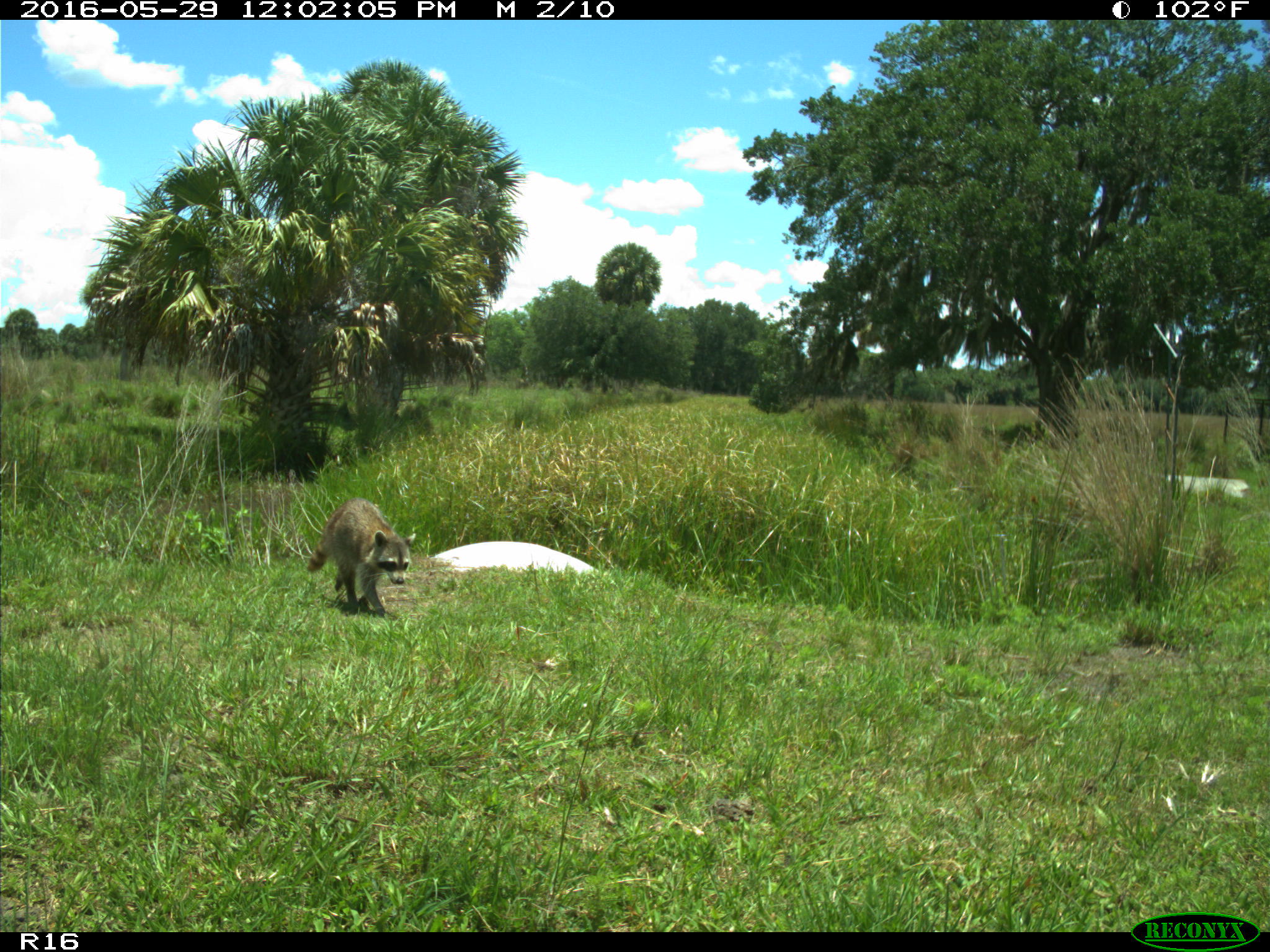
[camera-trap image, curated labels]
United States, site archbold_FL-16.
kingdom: Animalia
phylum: Chordata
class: Mammalia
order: Carnivora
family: Procyonidae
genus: Procyon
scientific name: Procyon lotor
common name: common raccoon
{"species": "Procyon lotor (common raccoon)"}